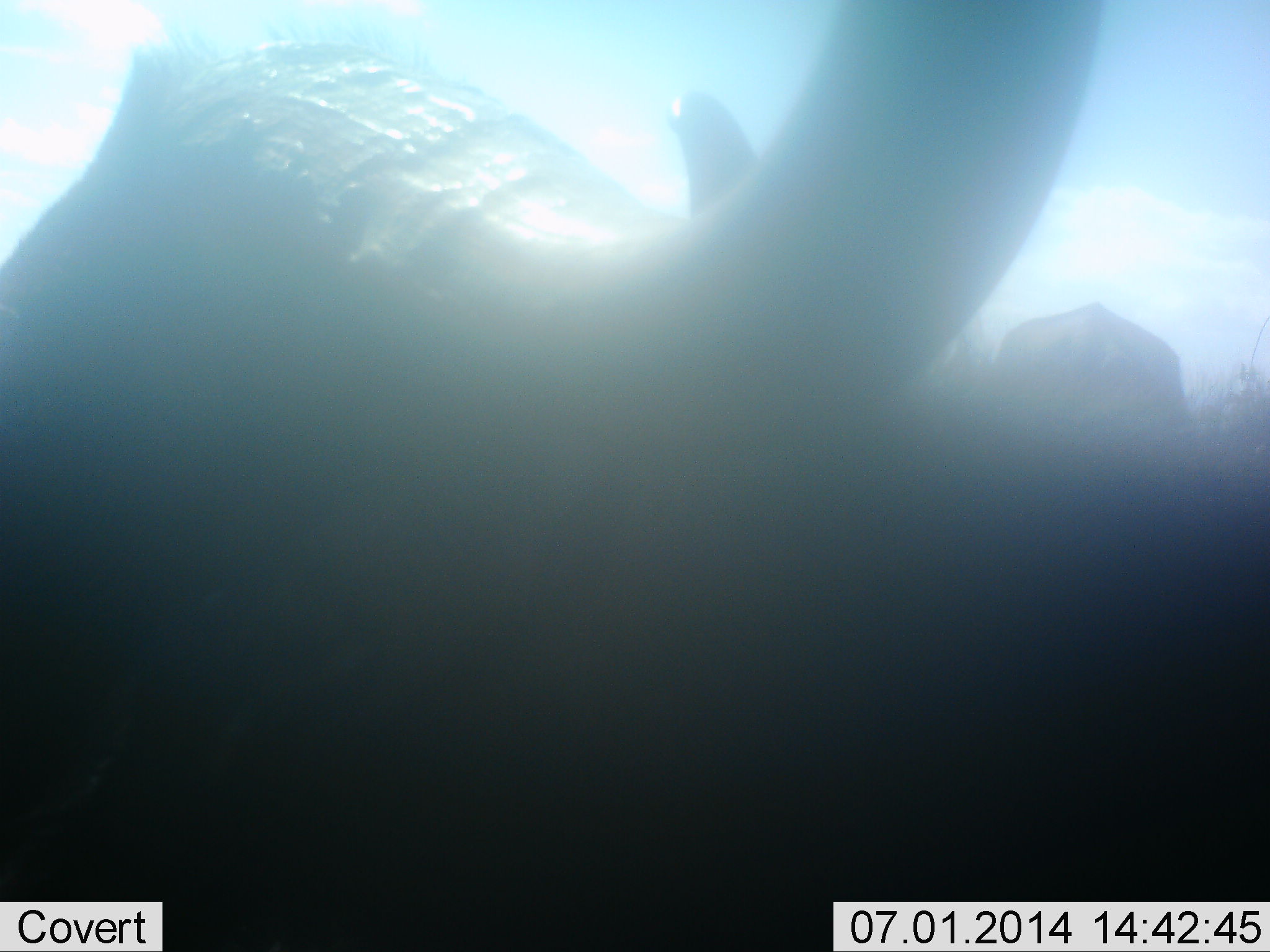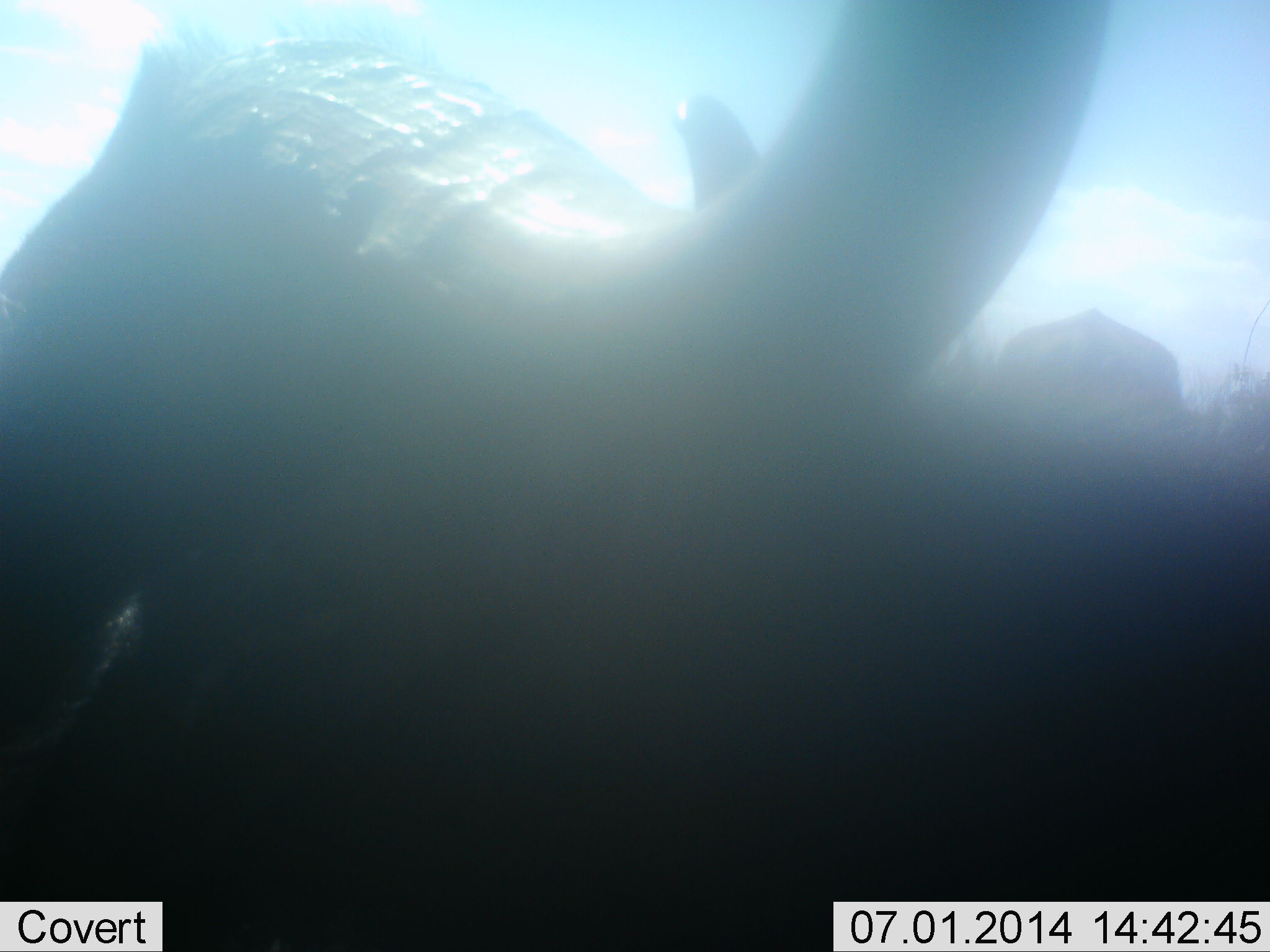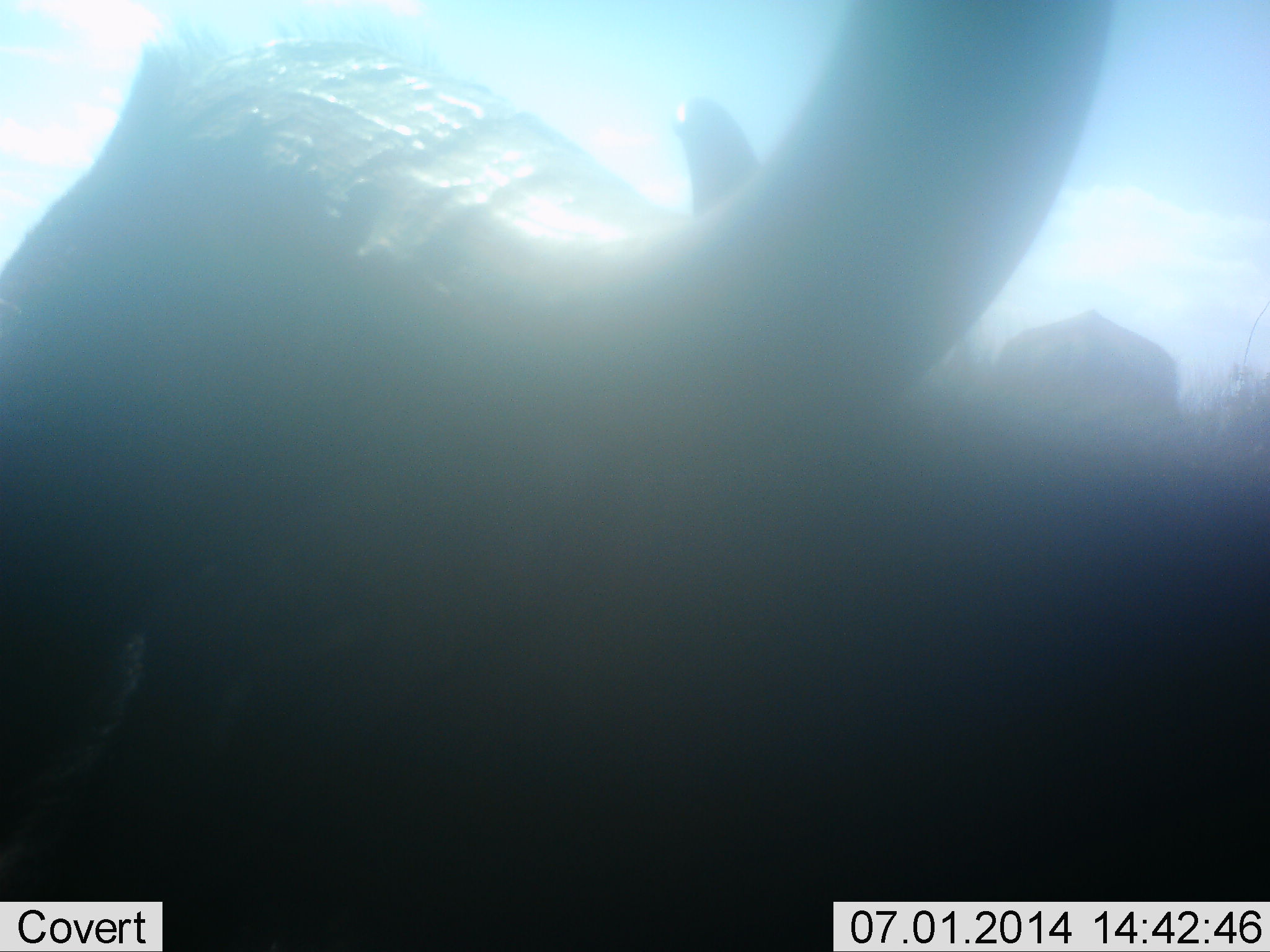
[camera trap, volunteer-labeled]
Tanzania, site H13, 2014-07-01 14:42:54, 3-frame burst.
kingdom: Animalia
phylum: Chordata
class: Mammalia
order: Artiodactyla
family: Bovidae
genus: Syncerus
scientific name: Syncerus caffer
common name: cape buffalo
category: buffalo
Buffalo (cape buffalo) (Syncerus caffer), count 1. Behavior (volunteer vote fractions): standing 70%, resting 50%, moving 10%, interacting 0%. Young present (vote fraction): 0%. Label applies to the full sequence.